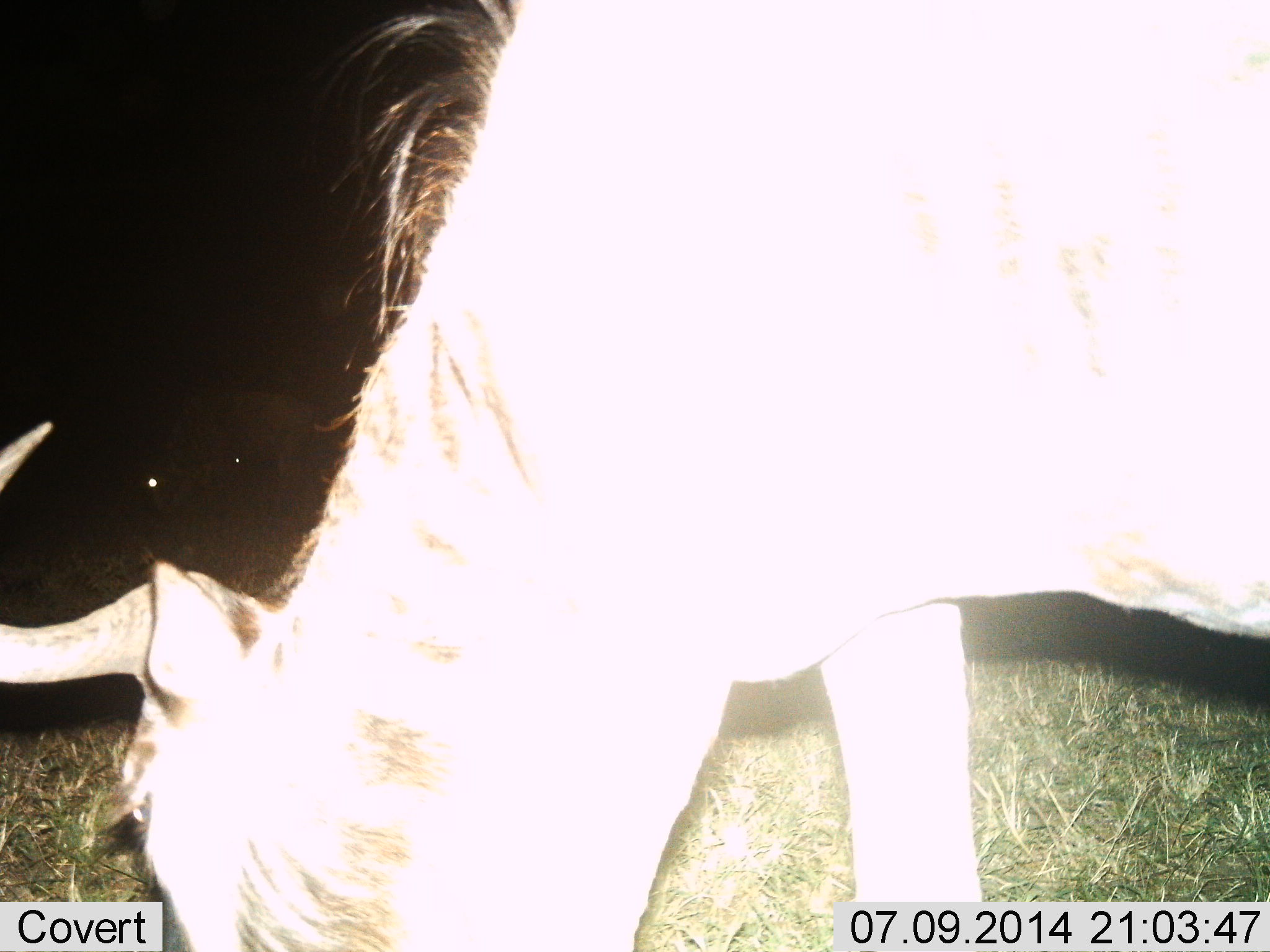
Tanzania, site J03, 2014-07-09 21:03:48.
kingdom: Animalia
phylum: Chordata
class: Mammalia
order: Artiodactyla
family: Bovidae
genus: Connochaetes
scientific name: Connochaetes taurinus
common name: blue wildebeest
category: wildebeest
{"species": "wildebeest (blue wildebeest) (Connochaetes taurinus)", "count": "1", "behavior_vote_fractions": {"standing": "20%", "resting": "0%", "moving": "0%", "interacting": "0%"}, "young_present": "0%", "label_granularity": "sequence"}